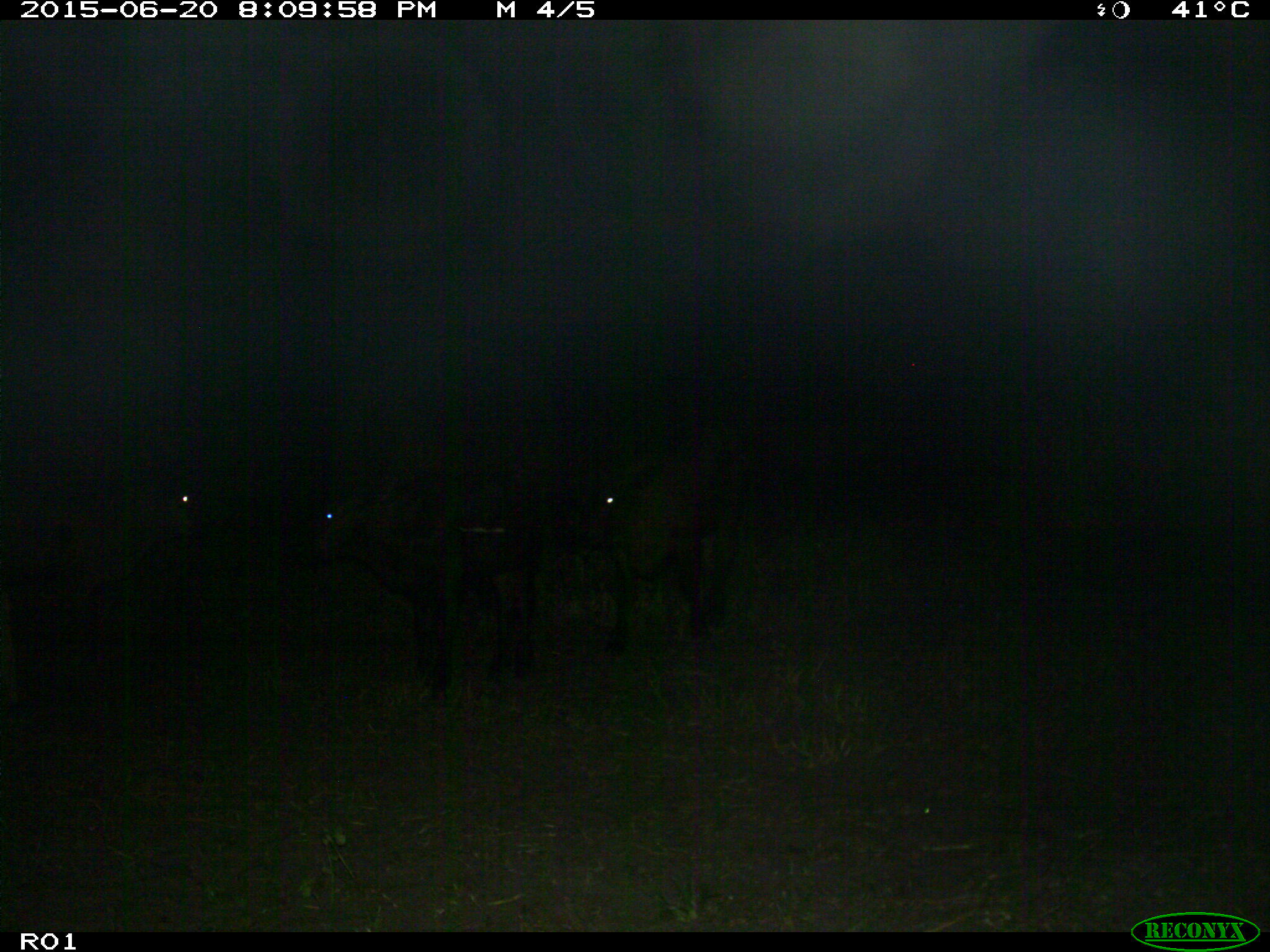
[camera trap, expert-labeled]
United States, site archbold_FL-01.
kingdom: Animalia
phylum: Chordata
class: Mammalia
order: Artiodactyla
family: Bovidae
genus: Bos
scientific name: Bos taurus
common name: domestic cow